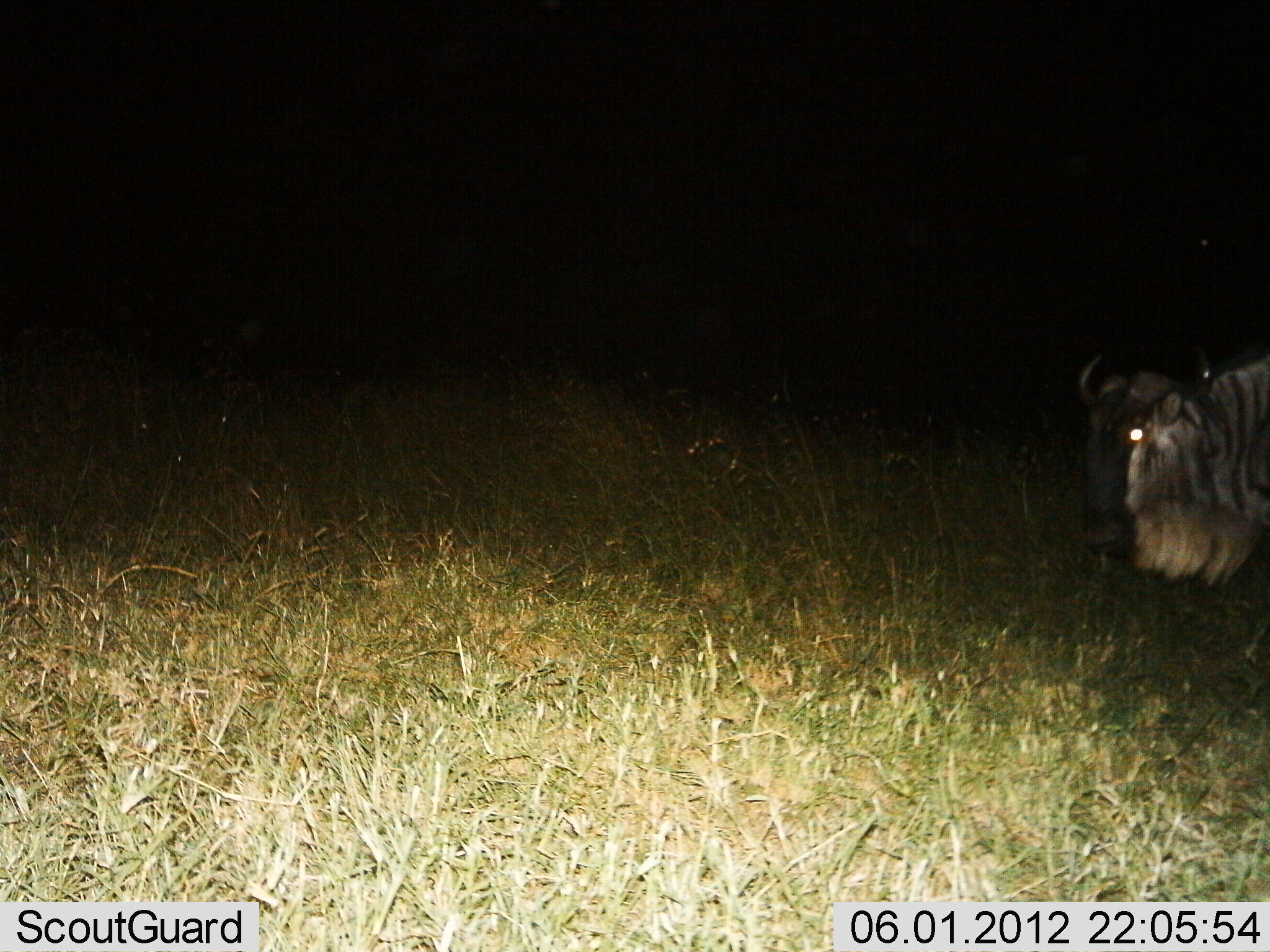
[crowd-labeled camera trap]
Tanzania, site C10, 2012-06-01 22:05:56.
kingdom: Animalia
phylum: Chordata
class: Mammalia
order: Artiodactyla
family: Bovidae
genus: Connochaetes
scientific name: Connochaetes taurinus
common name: blue wildebeest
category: wildebeest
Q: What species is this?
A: Wildebeest (blue wildebeest) (Connochaetes taurinus).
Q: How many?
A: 1.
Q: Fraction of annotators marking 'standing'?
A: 80%.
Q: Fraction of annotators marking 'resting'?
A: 0%.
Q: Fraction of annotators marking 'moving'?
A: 20%.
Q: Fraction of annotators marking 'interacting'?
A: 0%.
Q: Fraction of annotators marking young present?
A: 0%.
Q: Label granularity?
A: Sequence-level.